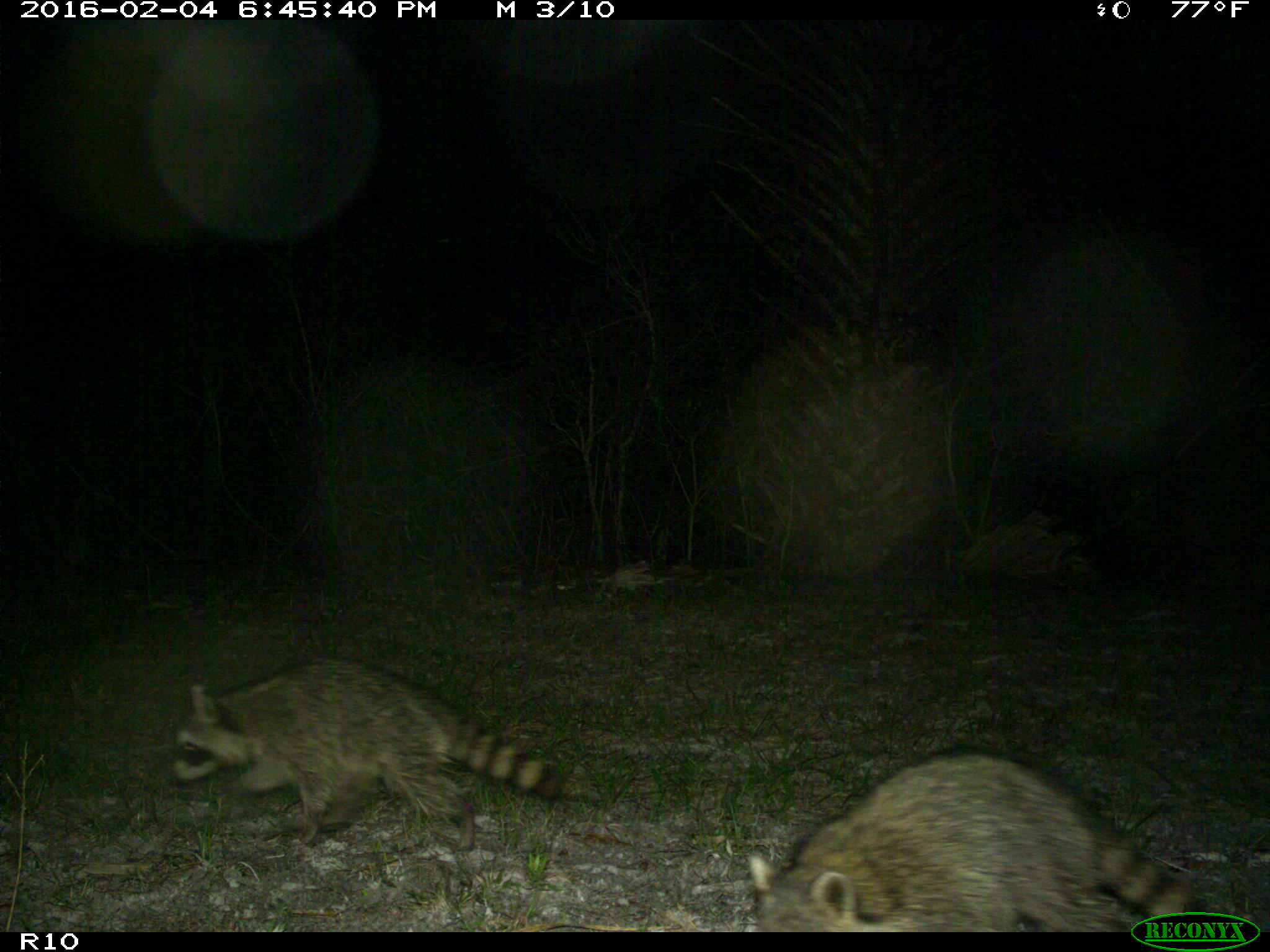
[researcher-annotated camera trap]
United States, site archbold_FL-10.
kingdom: Animalia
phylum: Chordata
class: Mammalia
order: Carnivora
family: Procyonidae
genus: Procyon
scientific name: Procyon lotor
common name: common raccoon